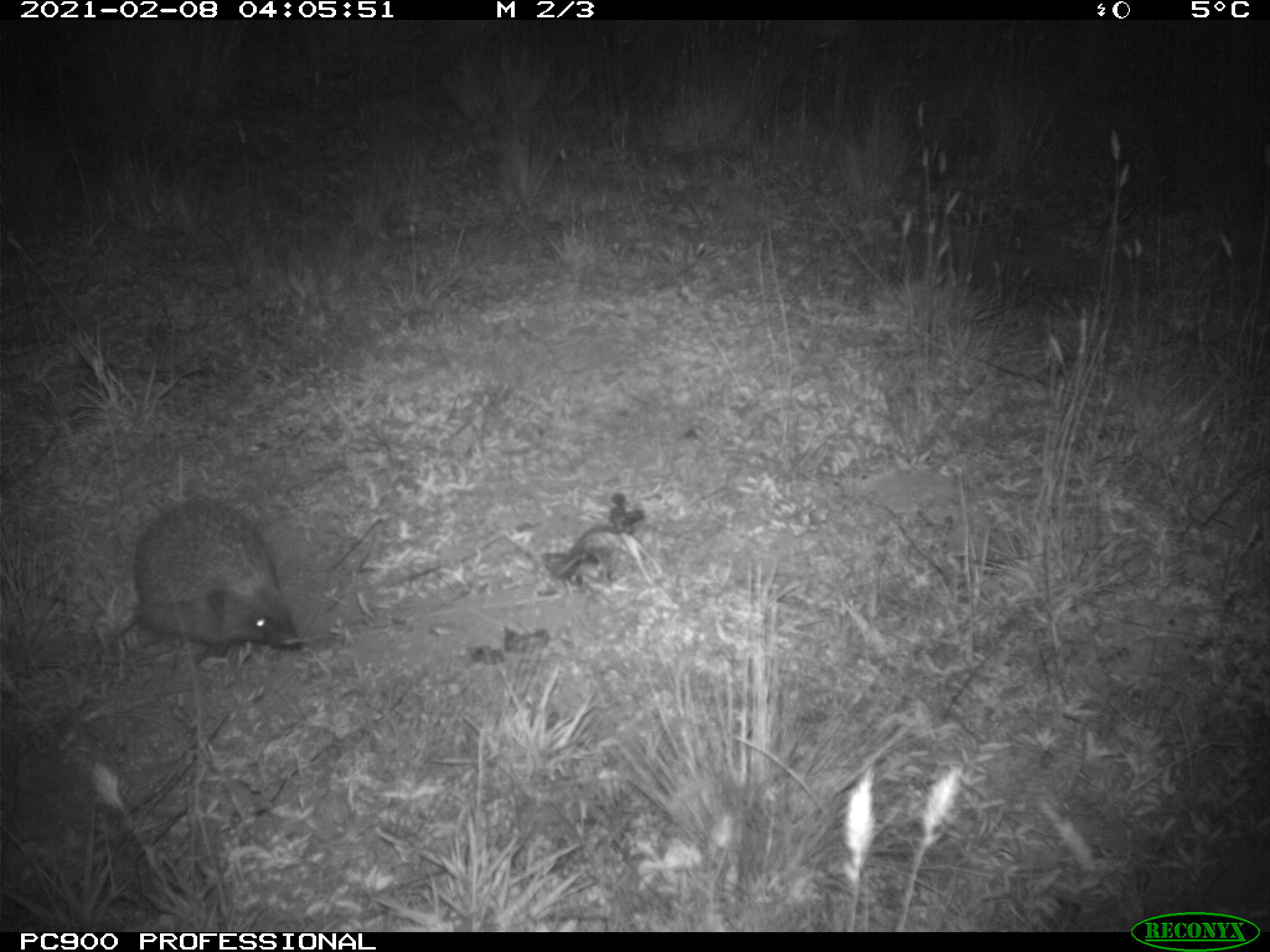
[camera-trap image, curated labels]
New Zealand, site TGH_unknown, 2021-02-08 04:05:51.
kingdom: Animalia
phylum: Chordata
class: Mammalia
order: Eulipotyphla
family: Erinaceidae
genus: Erinaceus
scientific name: Erinaceus europaeus europaeus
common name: european hedgehog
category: hedgehog